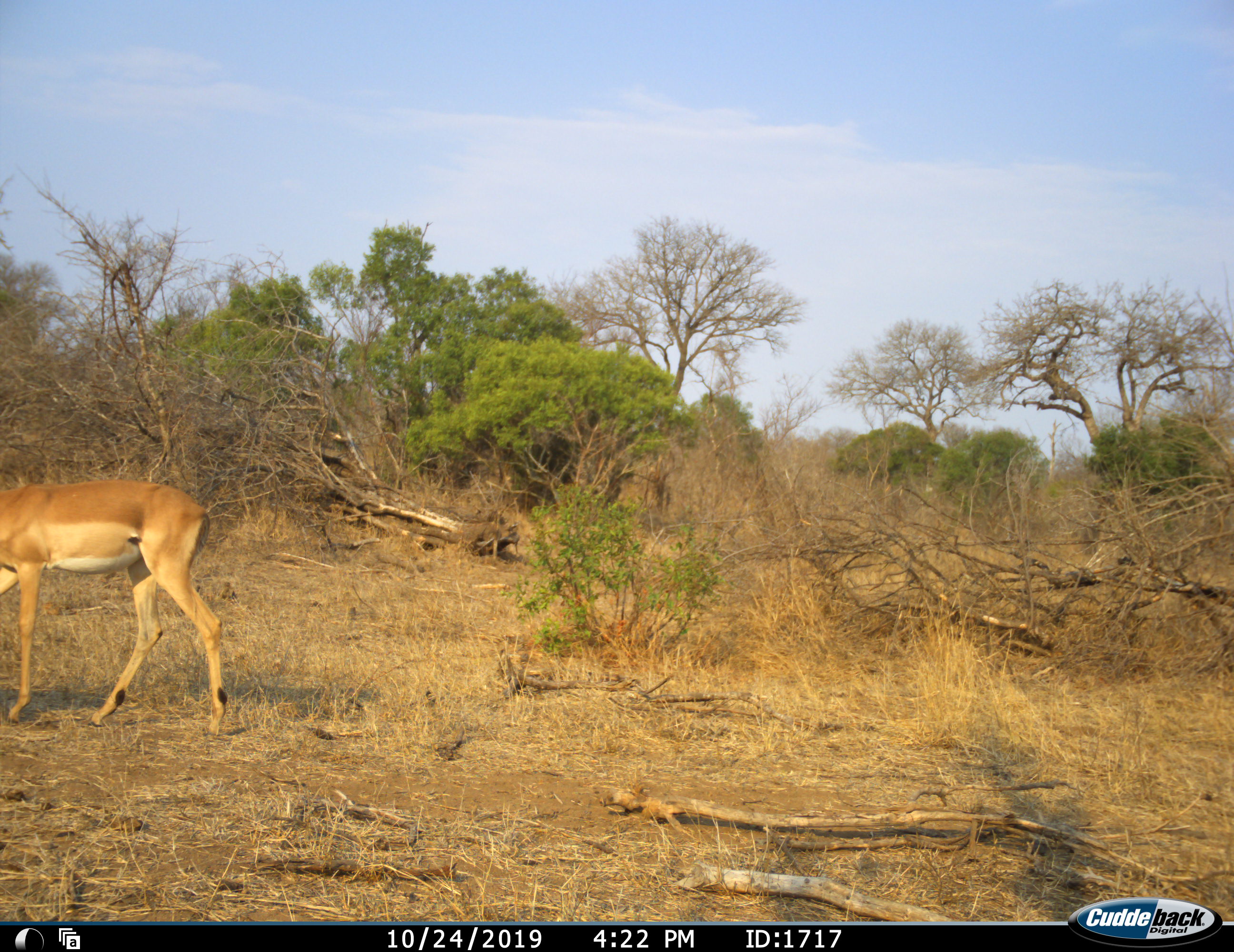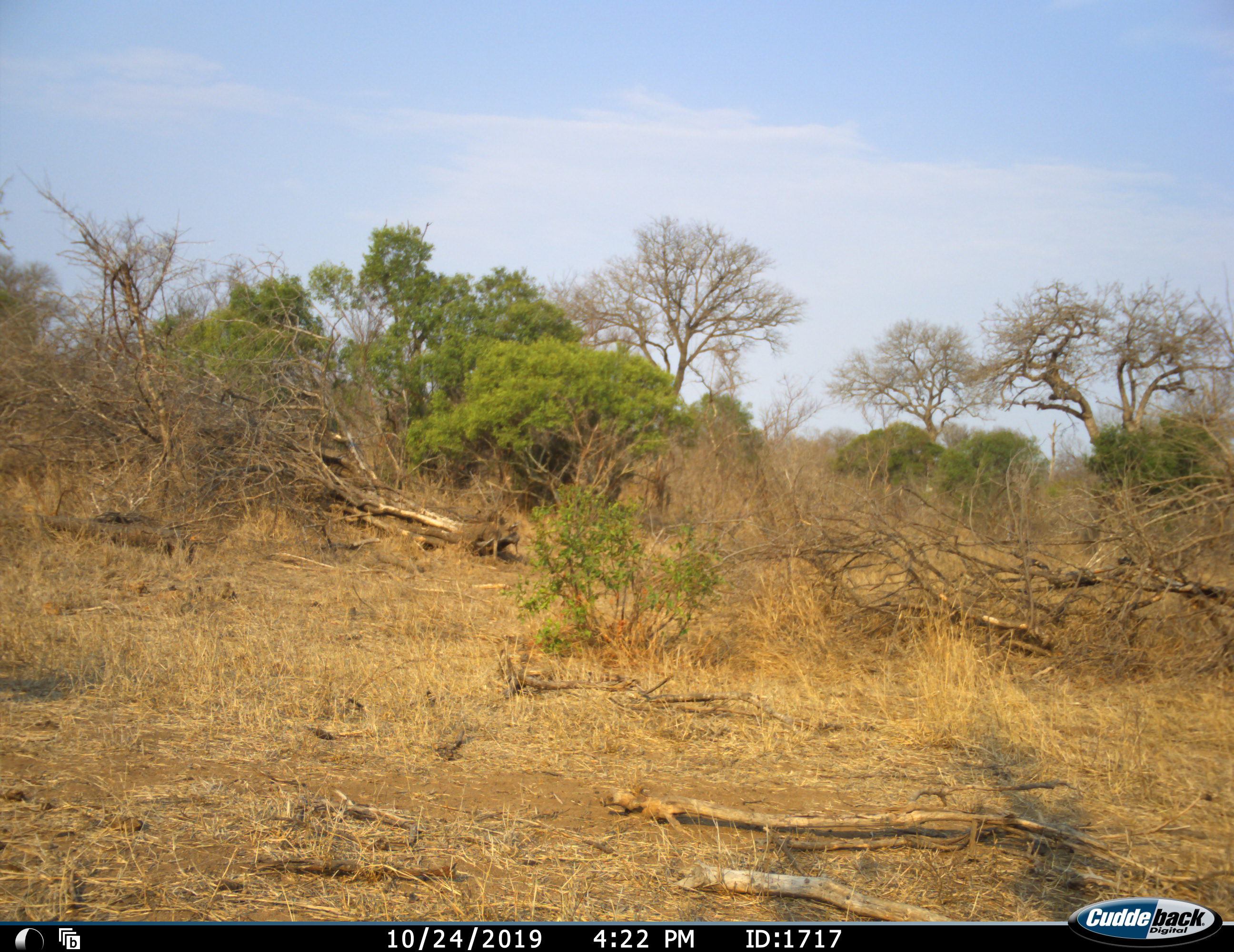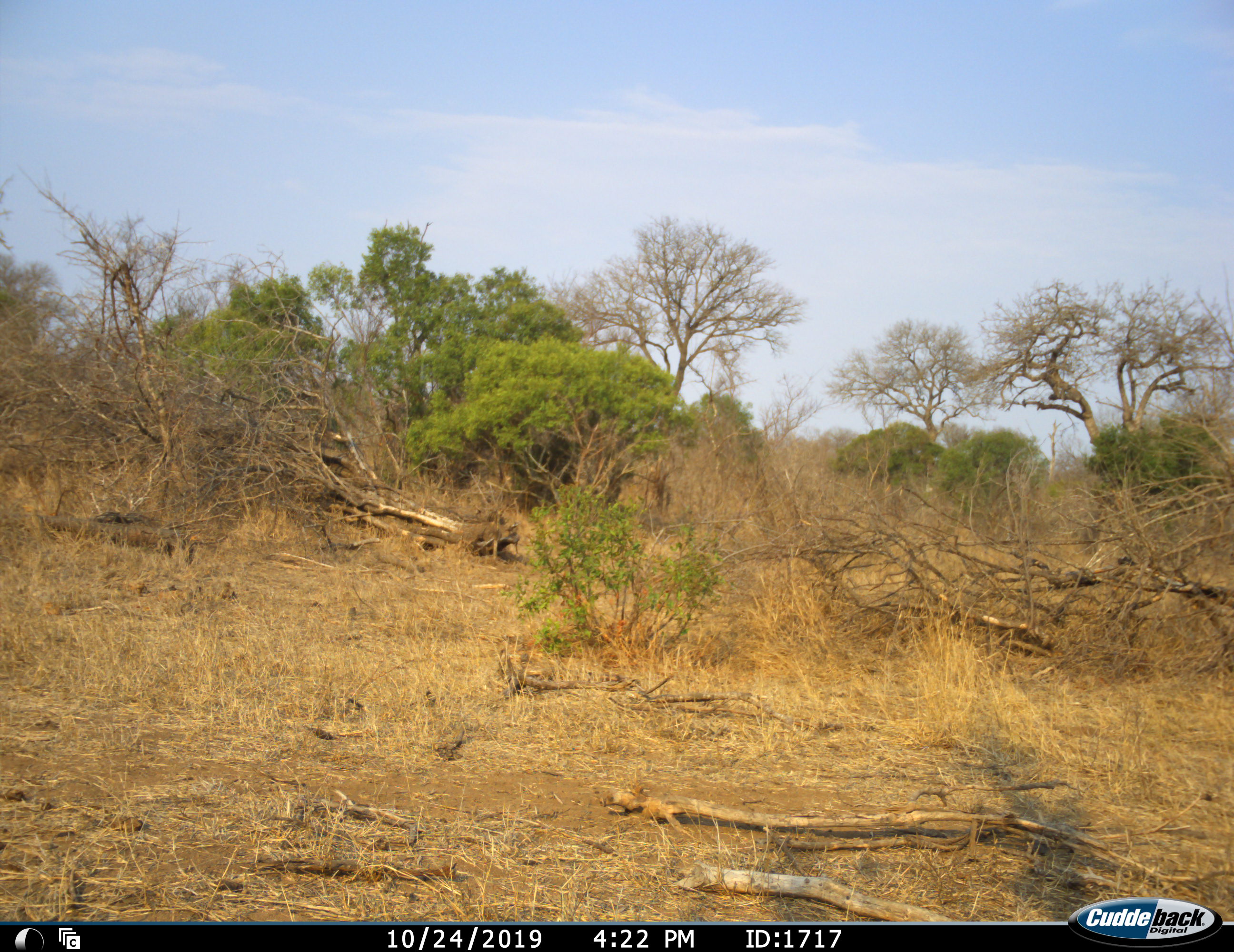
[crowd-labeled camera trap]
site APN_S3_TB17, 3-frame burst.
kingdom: Animalia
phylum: Chordata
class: Mammalia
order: Artiodactyla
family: Bovidae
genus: Aepyceros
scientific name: Aepyceros melampus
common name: impala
Impala (Aepyceros melampus), count 1. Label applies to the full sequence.